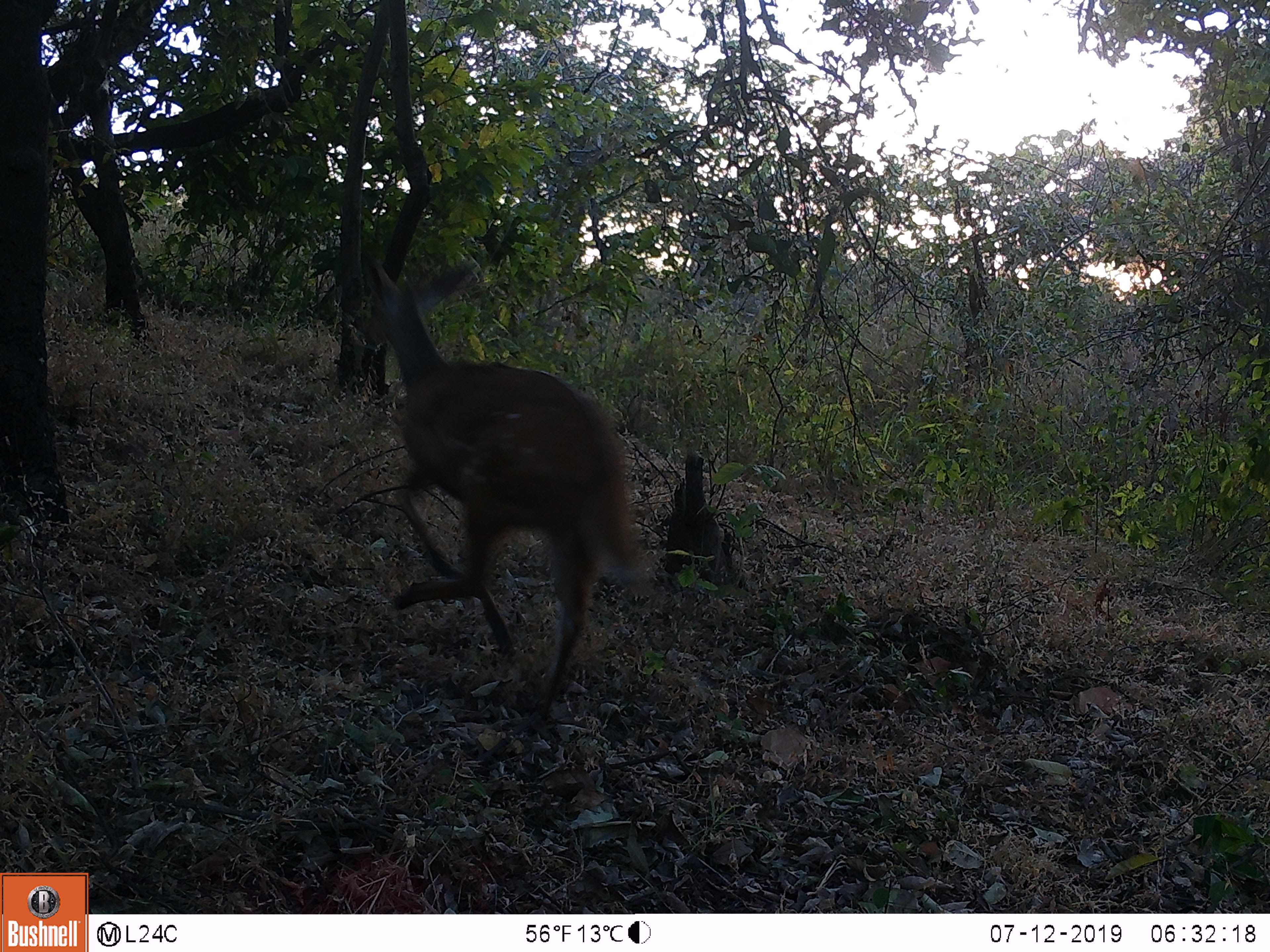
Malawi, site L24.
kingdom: Animalia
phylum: Chordata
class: Mammalia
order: Artiodactyla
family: Bovidae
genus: Tragelaphus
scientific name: Tragelaphus sylvaticus sylvaticus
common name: cape bushbuck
Cape bushbuck (Tragelaphus sylvaticus sylvaticus), count 1.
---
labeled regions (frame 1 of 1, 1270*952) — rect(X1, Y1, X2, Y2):
cape bushbuck: rect(353, 250, 657, 737)